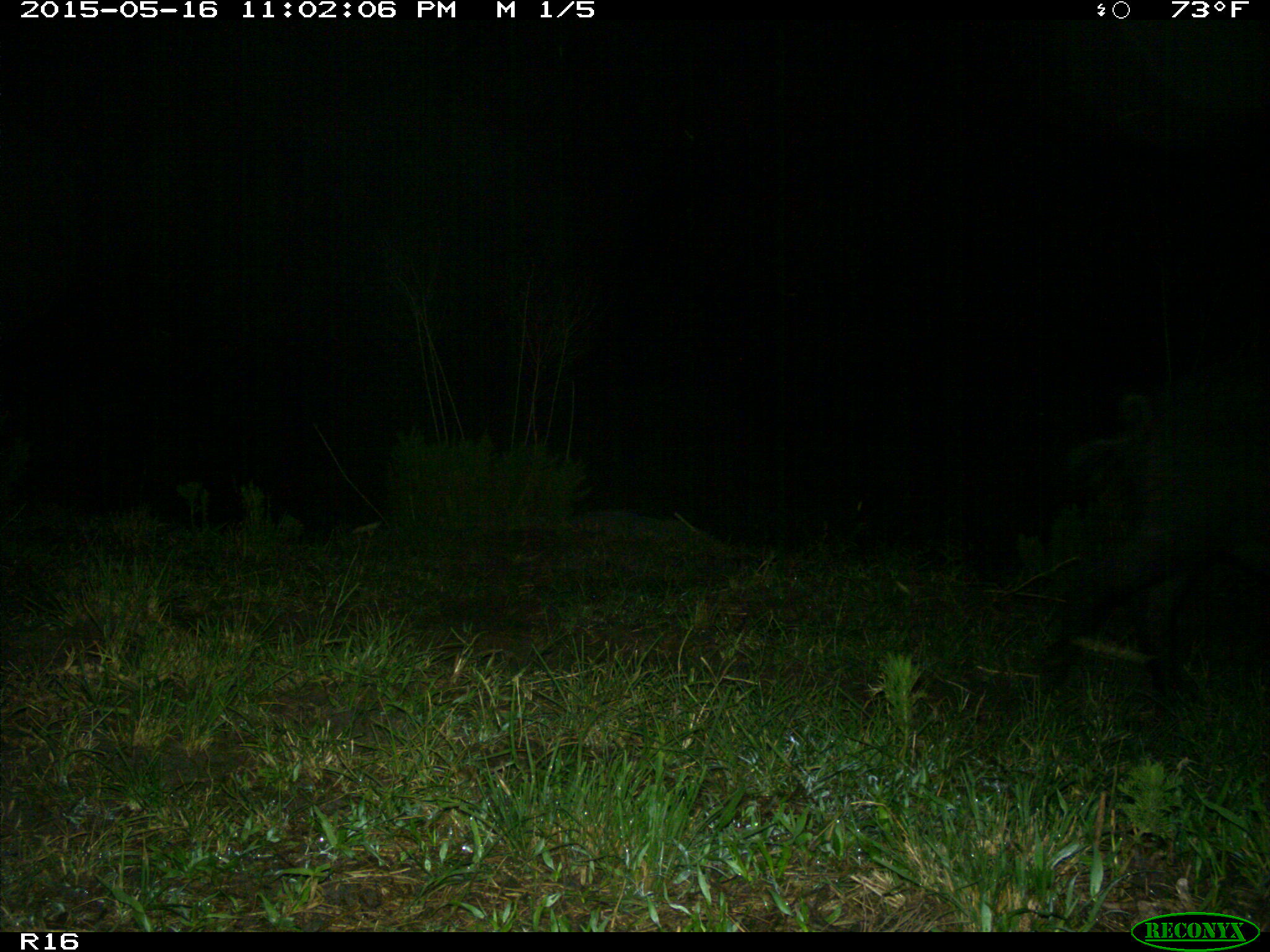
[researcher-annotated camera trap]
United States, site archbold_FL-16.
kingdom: Animalia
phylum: Chordata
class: Mammalia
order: Artiodactyla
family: Suidae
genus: Sus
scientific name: Sus scrofa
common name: wild boar